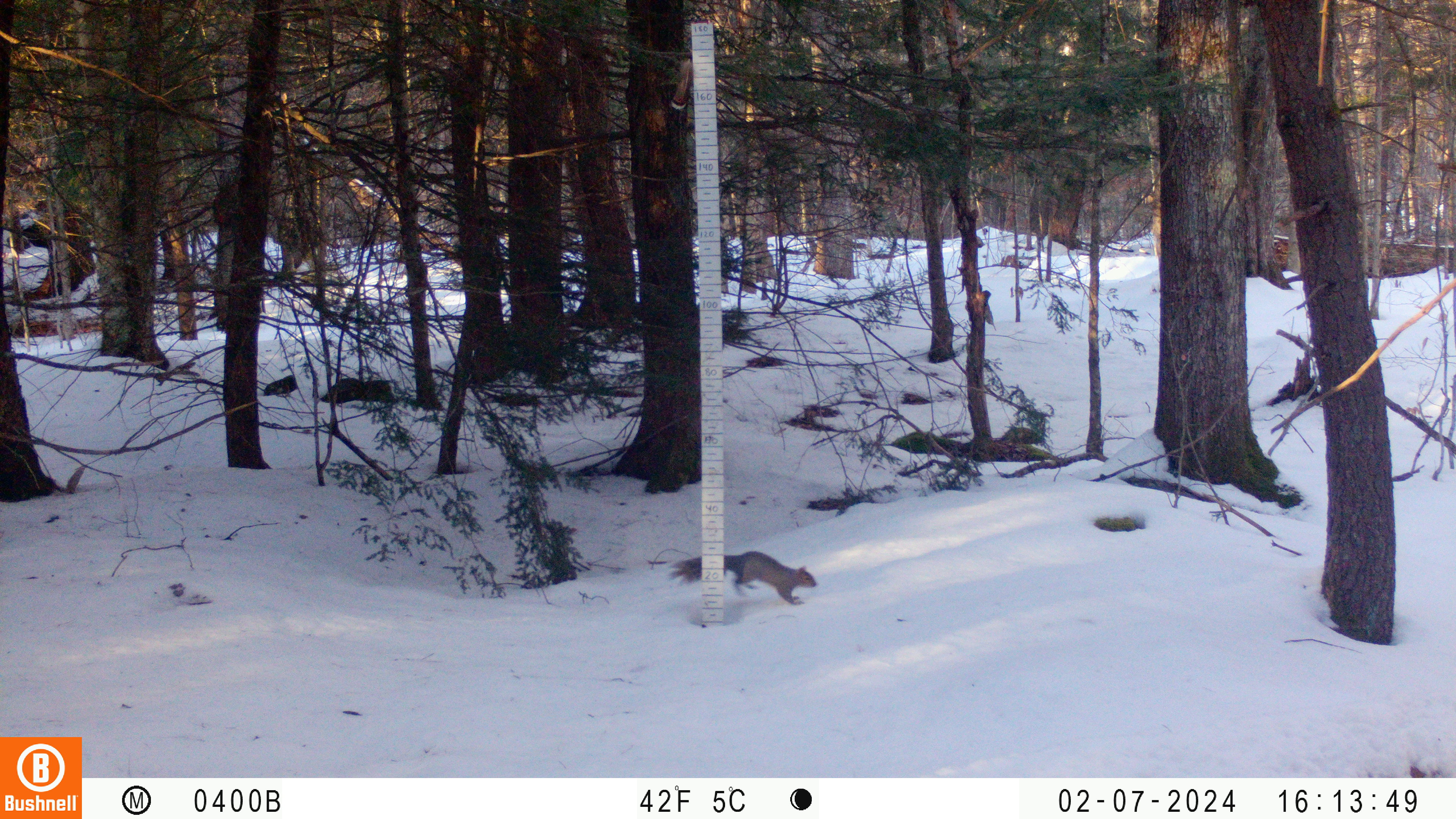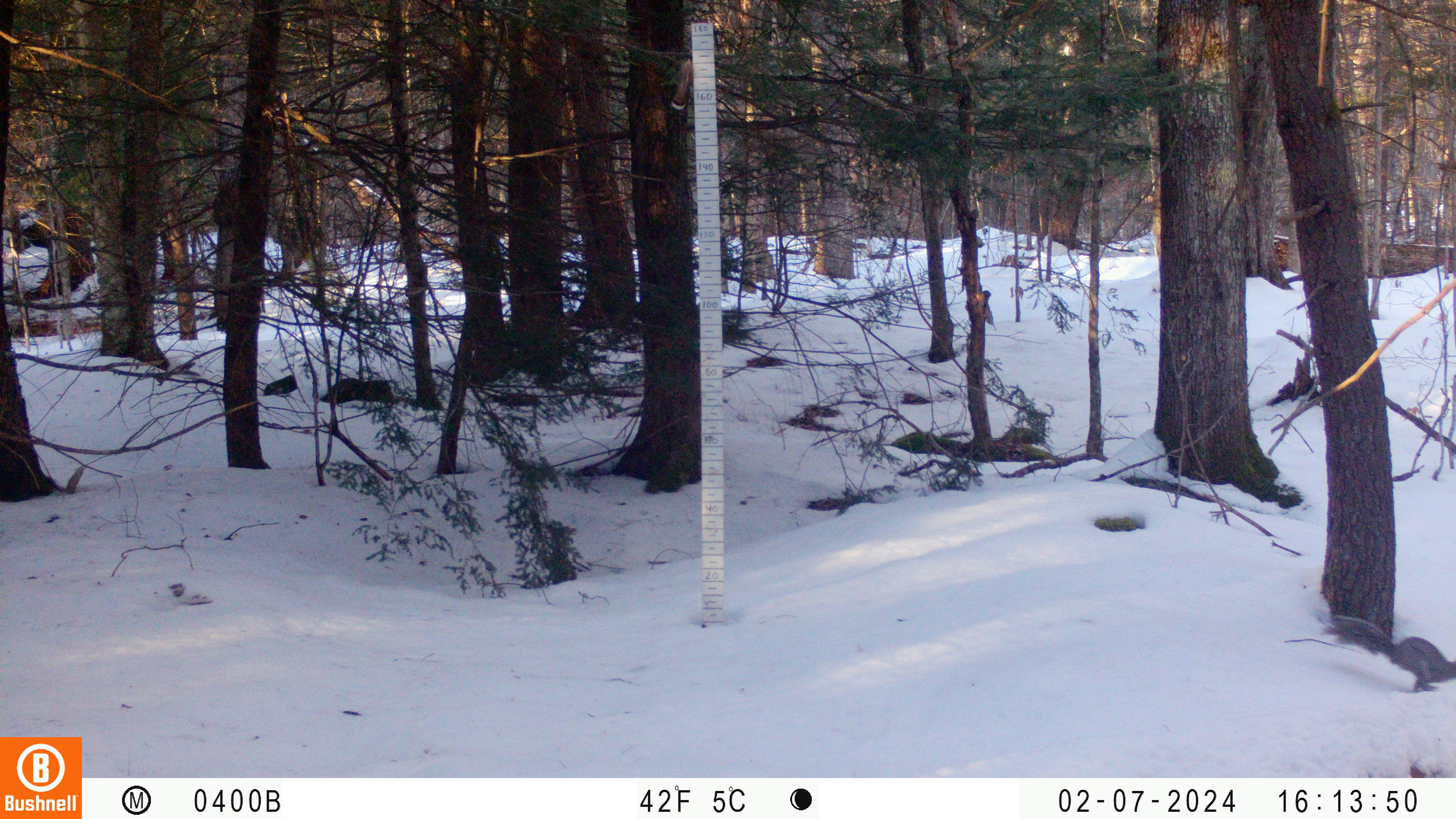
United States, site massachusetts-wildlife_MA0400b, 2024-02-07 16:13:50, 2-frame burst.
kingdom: Animalia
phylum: Chordata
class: Mammalia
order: Rodentia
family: Sciuridae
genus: Sciurus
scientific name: Sciurus carolinensis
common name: gray squirrel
Gray squirrel (Sciurus carolinensis).